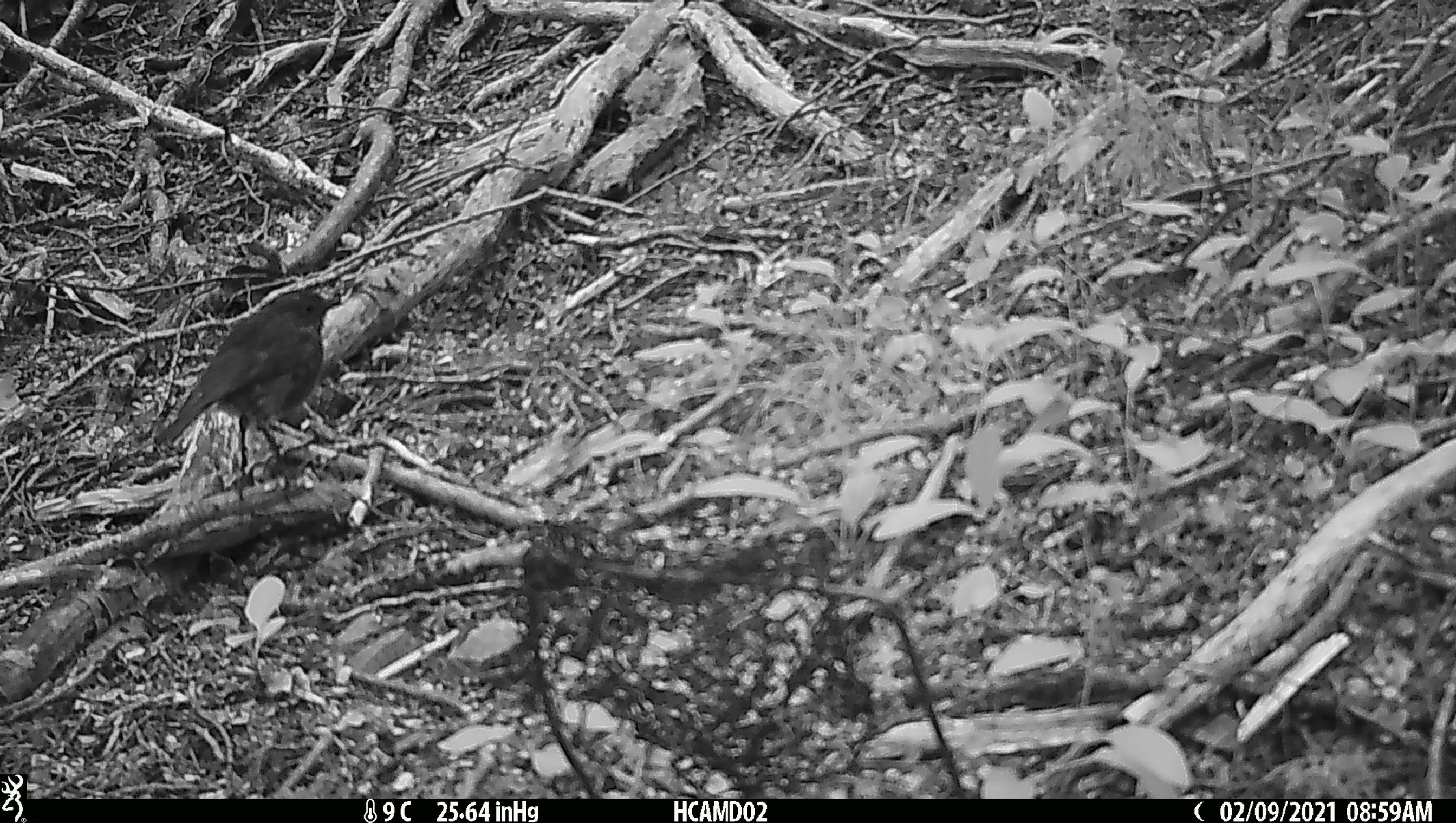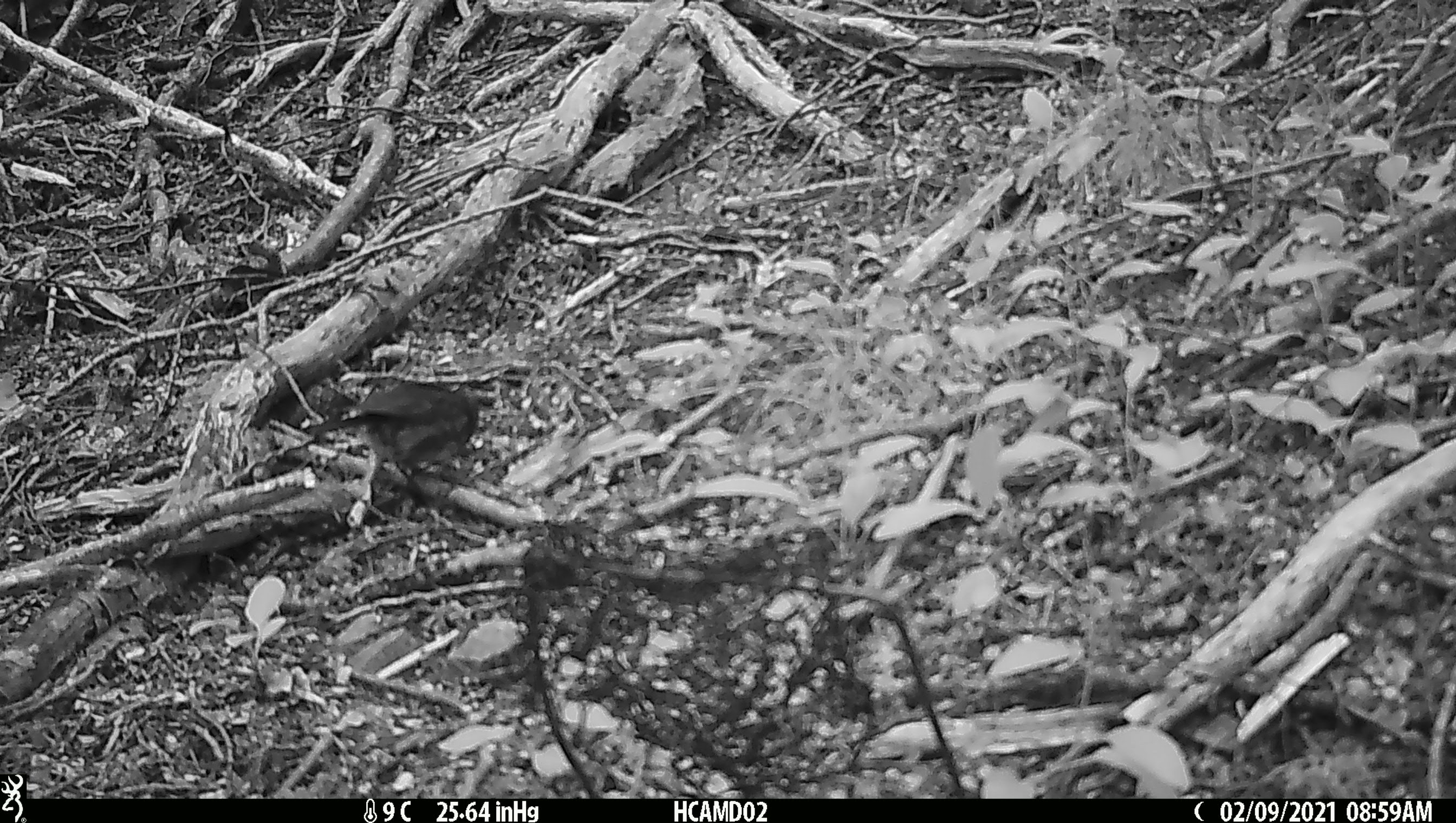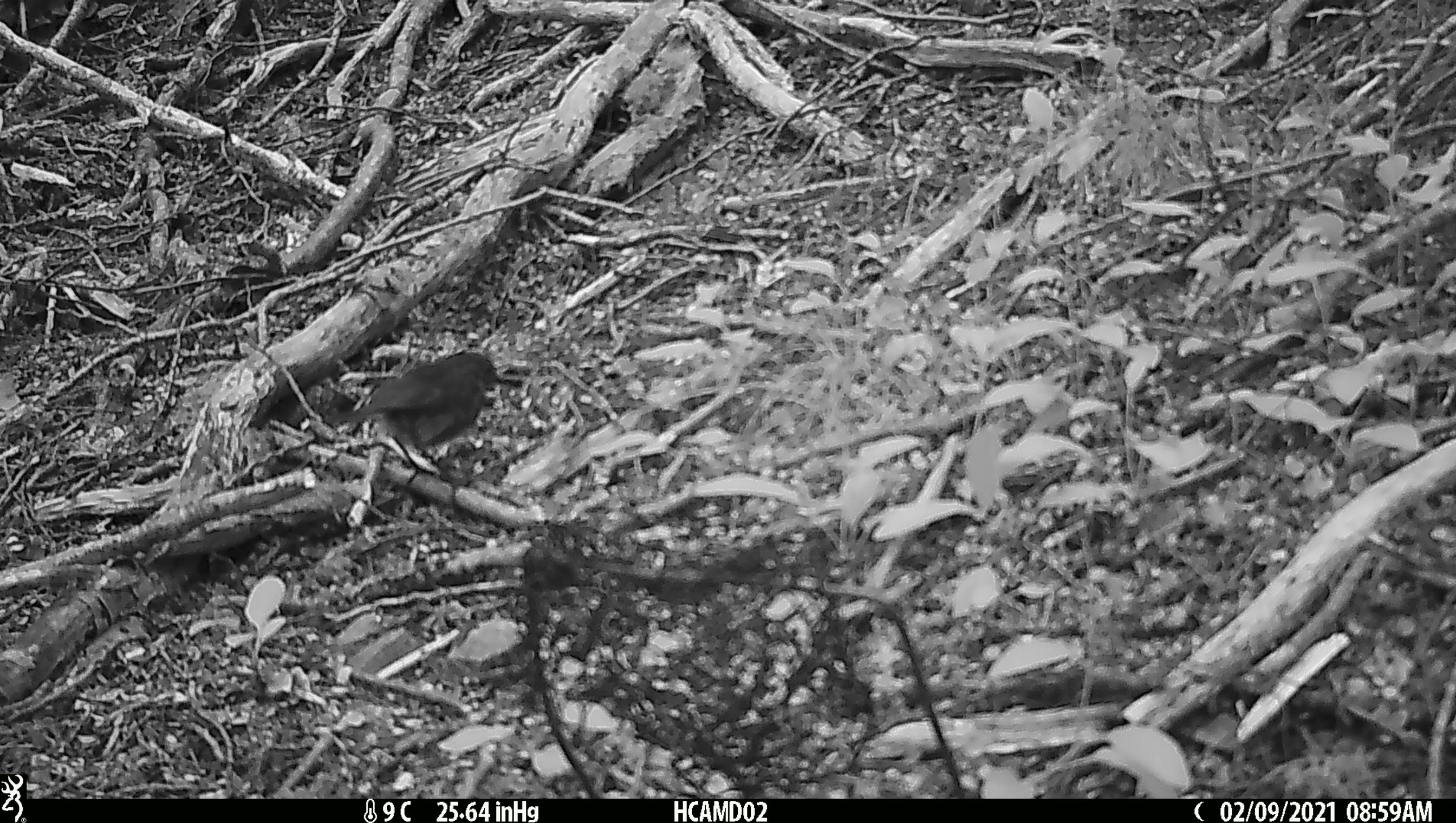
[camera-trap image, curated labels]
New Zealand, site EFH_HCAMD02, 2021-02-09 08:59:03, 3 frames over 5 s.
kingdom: Animalia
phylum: Chordata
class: Aves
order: Passeriformes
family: Petroicidae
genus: Petroica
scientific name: Petroica australis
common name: new zealand robin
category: robin